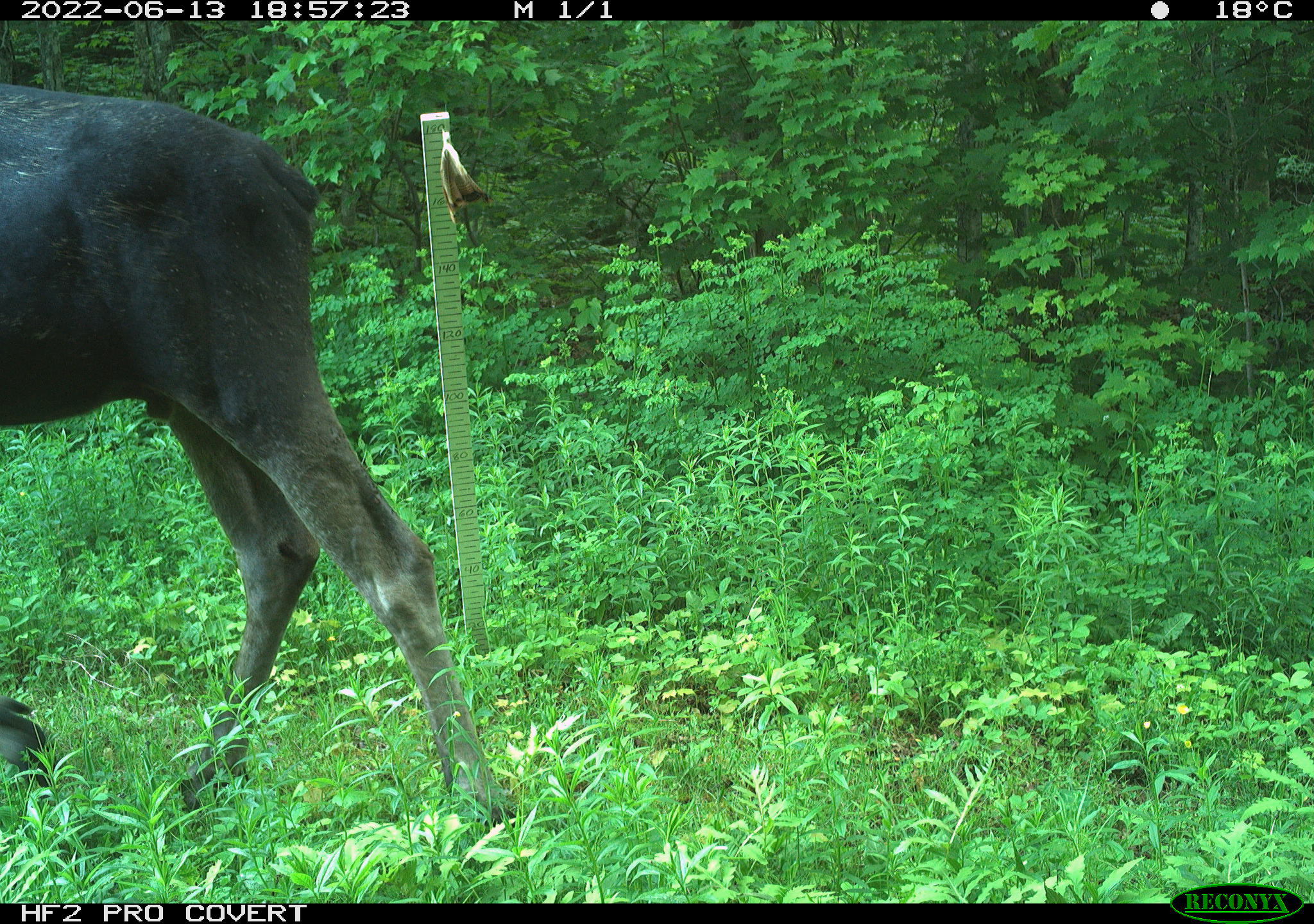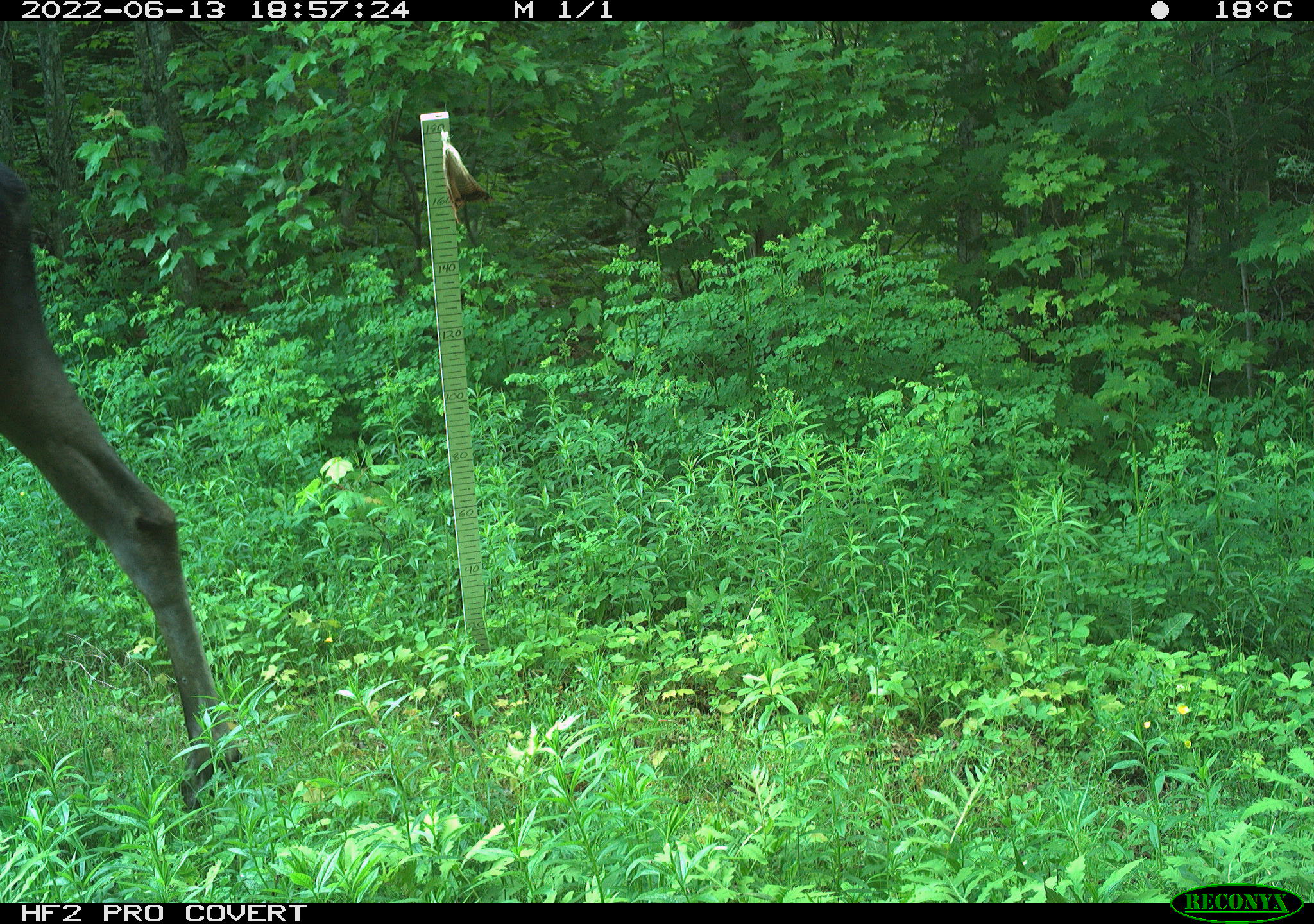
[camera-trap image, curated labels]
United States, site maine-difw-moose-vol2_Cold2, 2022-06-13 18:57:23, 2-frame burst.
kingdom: Animalia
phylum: Chordata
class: Mammalia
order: Artiodactyla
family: Cervidae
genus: Alces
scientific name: Alces alces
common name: moose